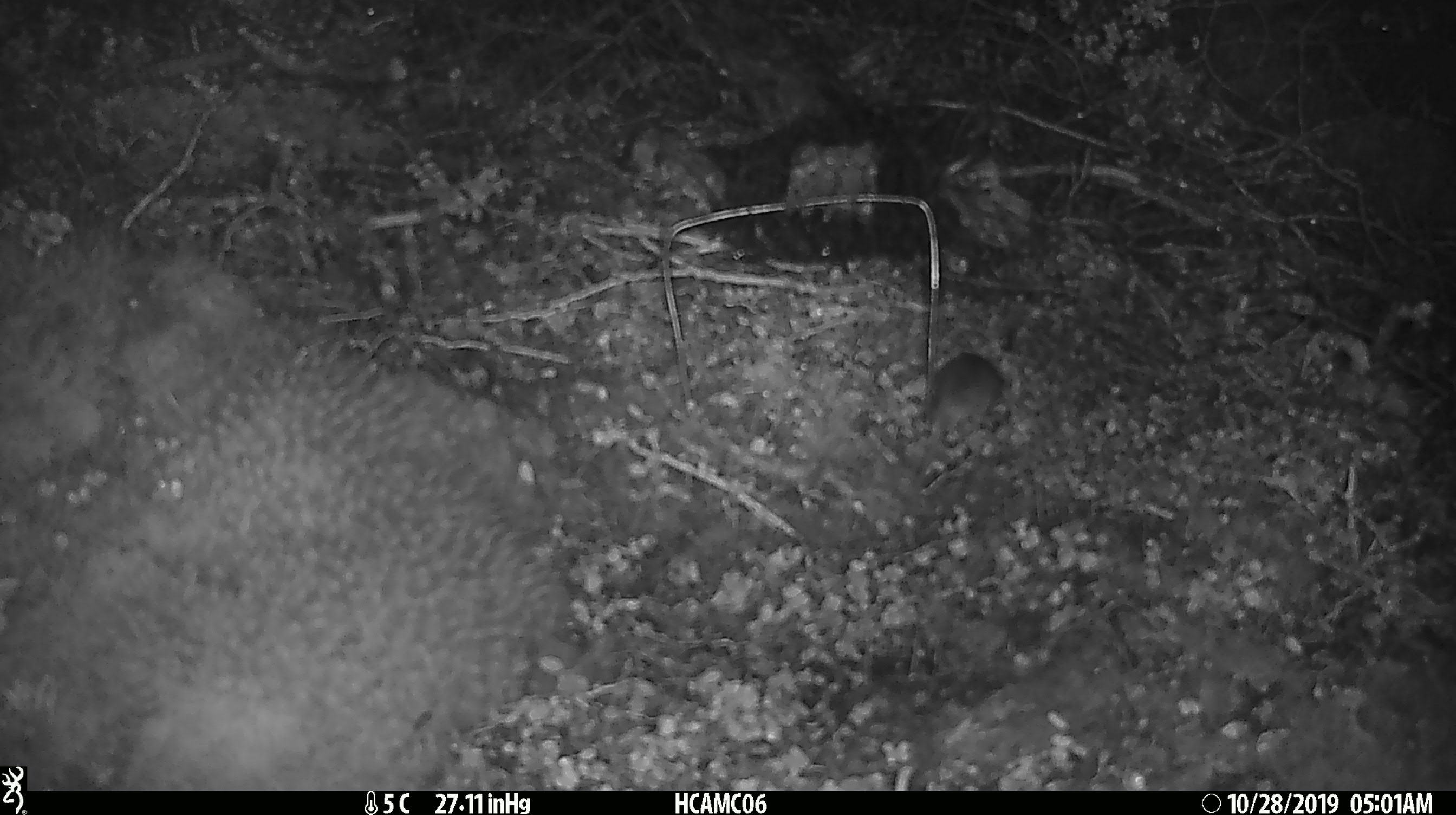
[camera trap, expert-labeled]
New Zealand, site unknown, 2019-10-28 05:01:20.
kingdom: Animalia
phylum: Chordata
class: Mammalia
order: Rodentia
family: Muridae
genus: Mus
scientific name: Mus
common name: mouse